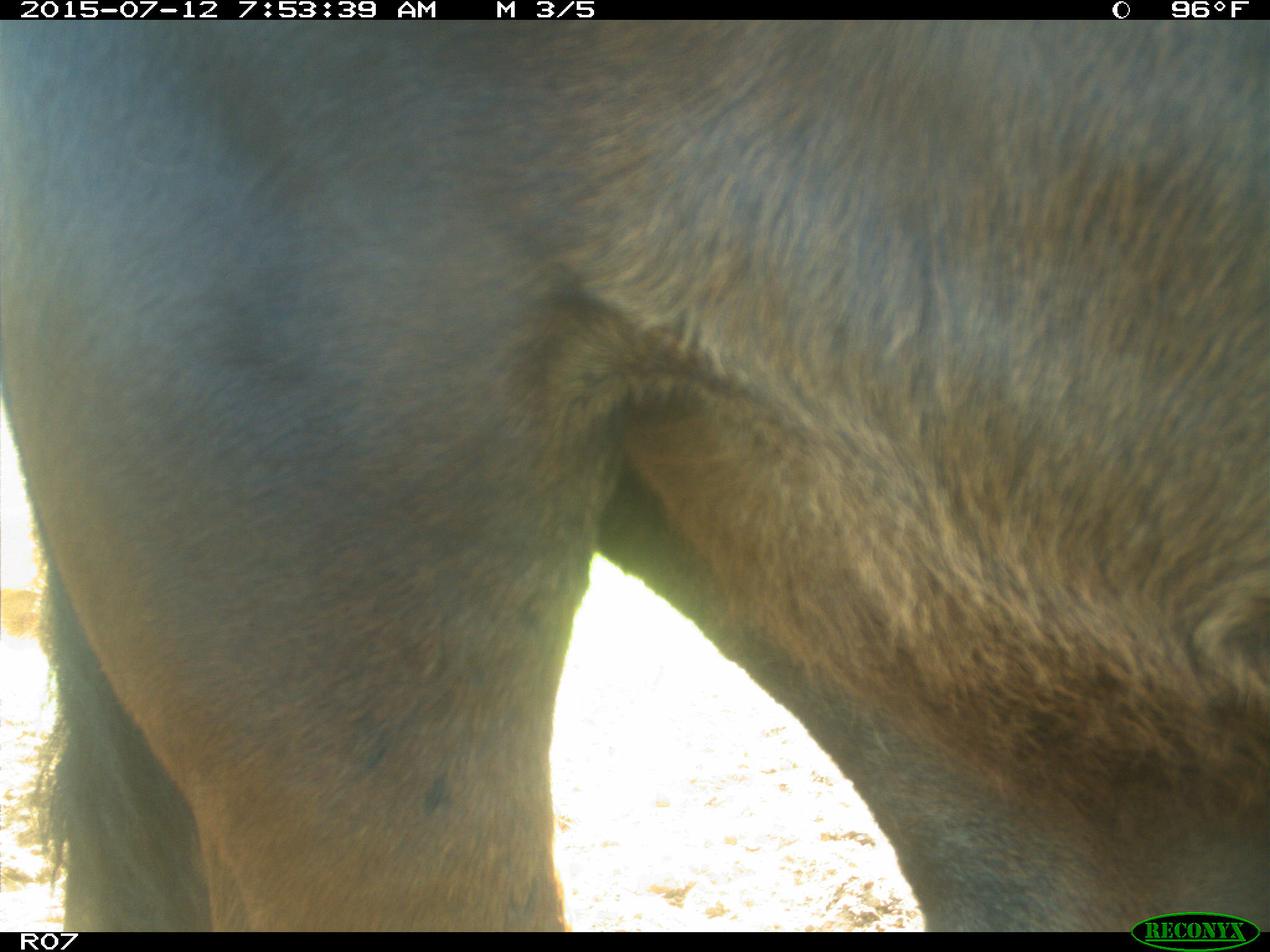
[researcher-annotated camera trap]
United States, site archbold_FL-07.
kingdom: Animalia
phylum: Chordata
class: Mammalia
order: Artiodactyla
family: Bovidae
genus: Bos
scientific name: Bos taurus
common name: domestic cow